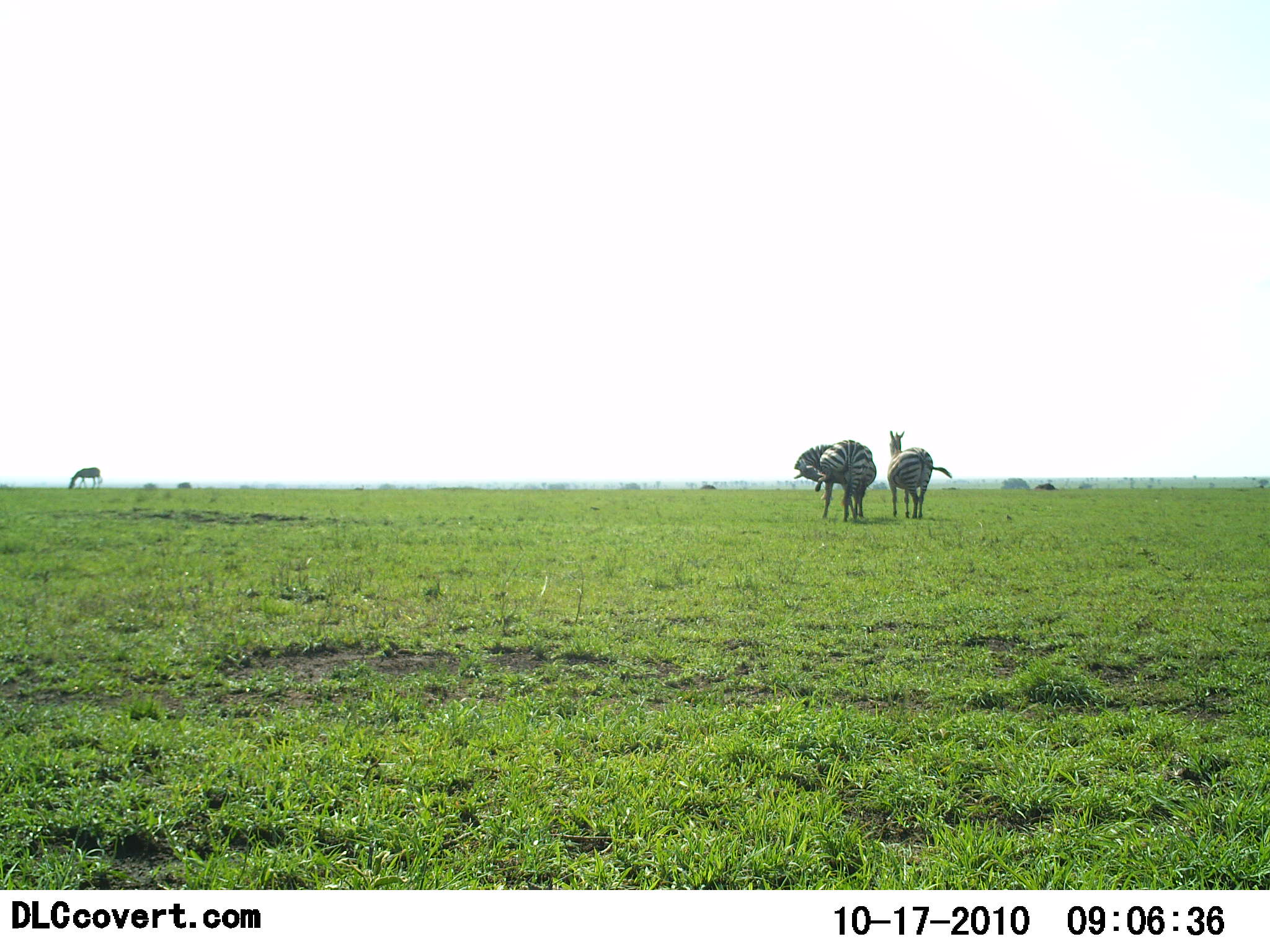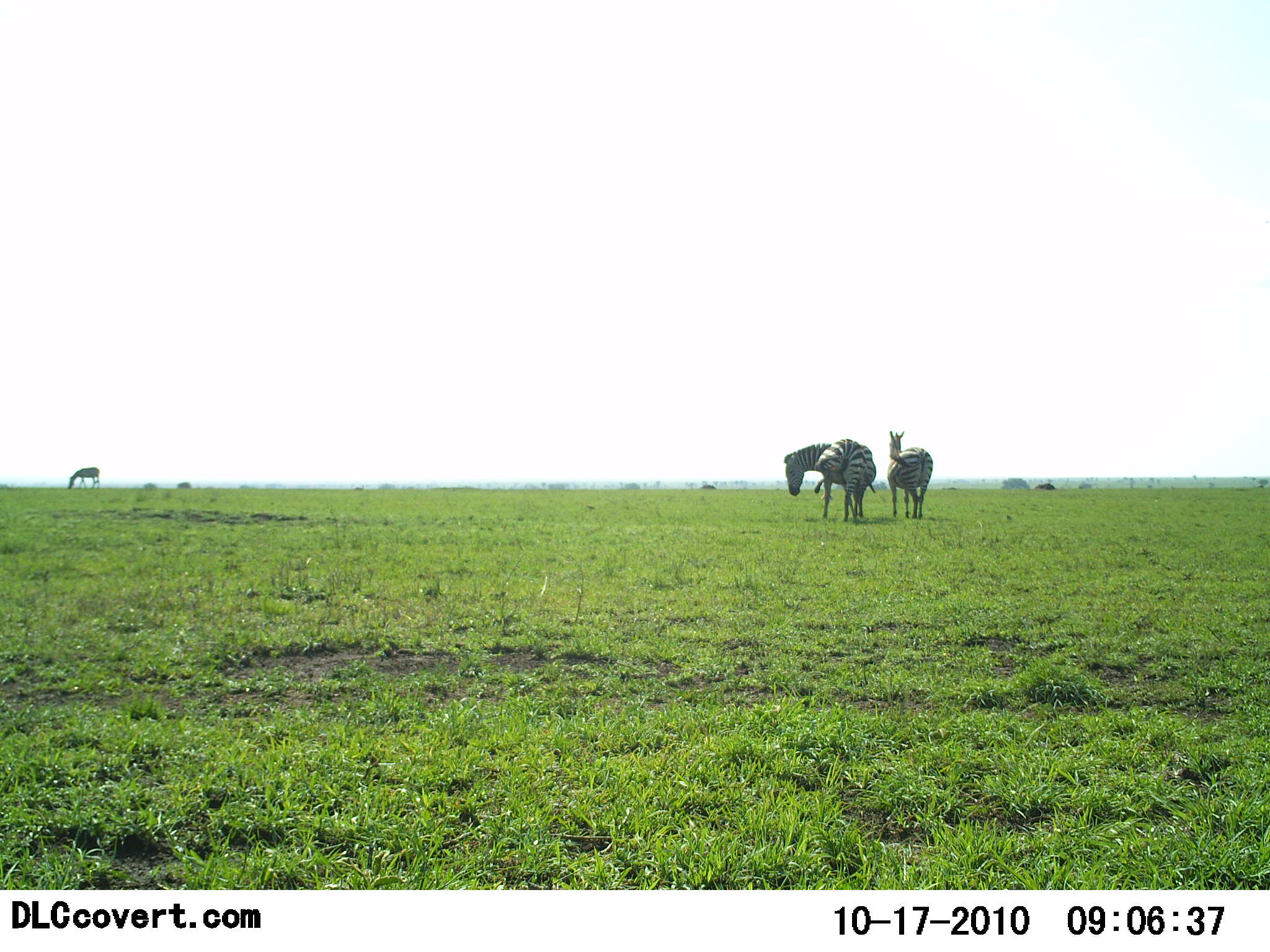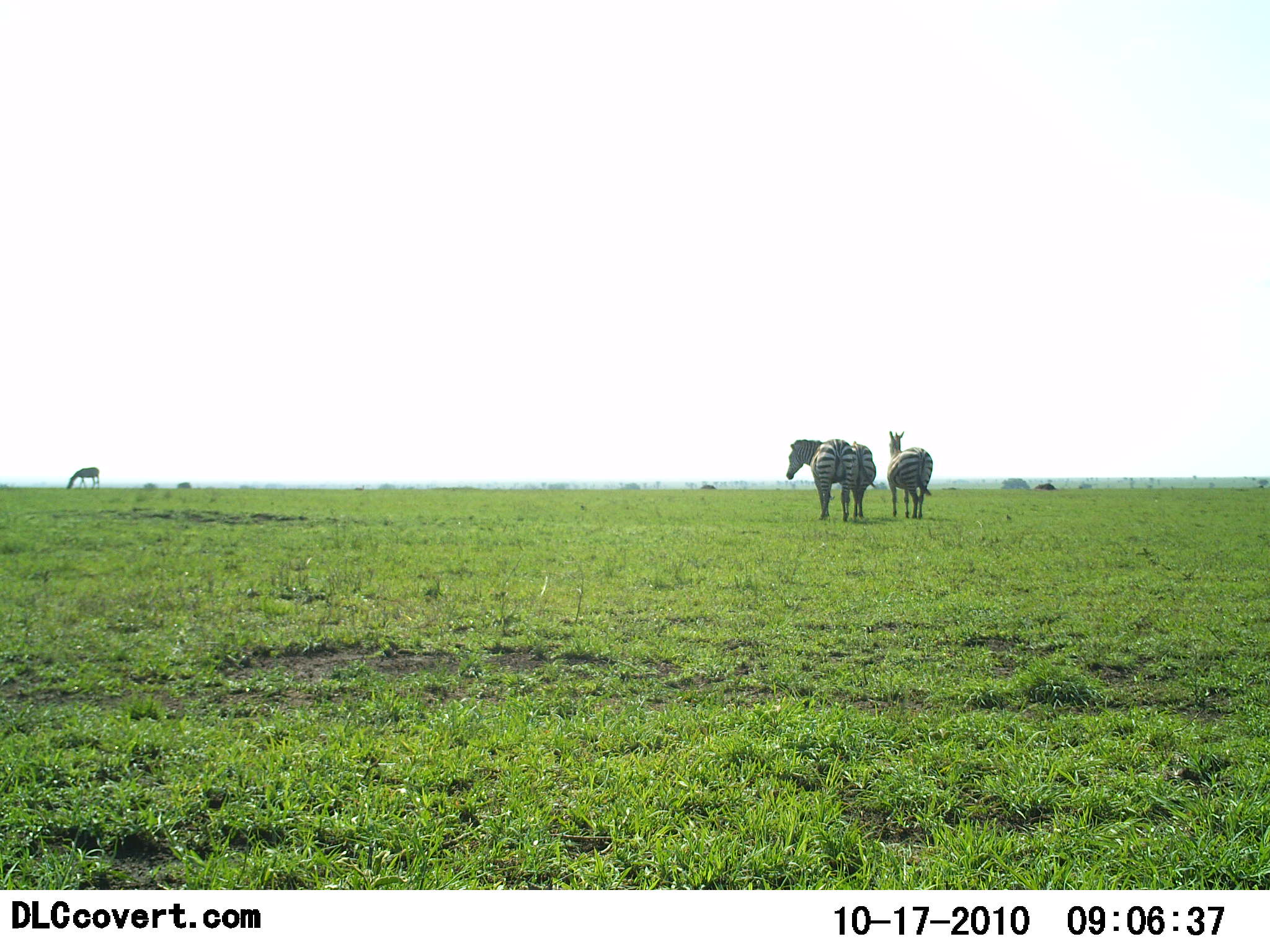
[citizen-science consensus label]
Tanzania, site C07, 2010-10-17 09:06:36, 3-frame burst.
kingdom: Animalia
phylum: Chordata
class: Mammalia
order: Perissodactyla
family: Equidae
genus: Equus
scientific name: Equus quagga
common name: plains zebra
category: zebra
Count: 4.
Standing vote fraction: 86%.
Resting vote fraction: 0%.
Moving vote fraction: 7%.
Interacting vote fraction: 7%.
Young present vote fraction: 0%.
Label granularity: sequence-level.